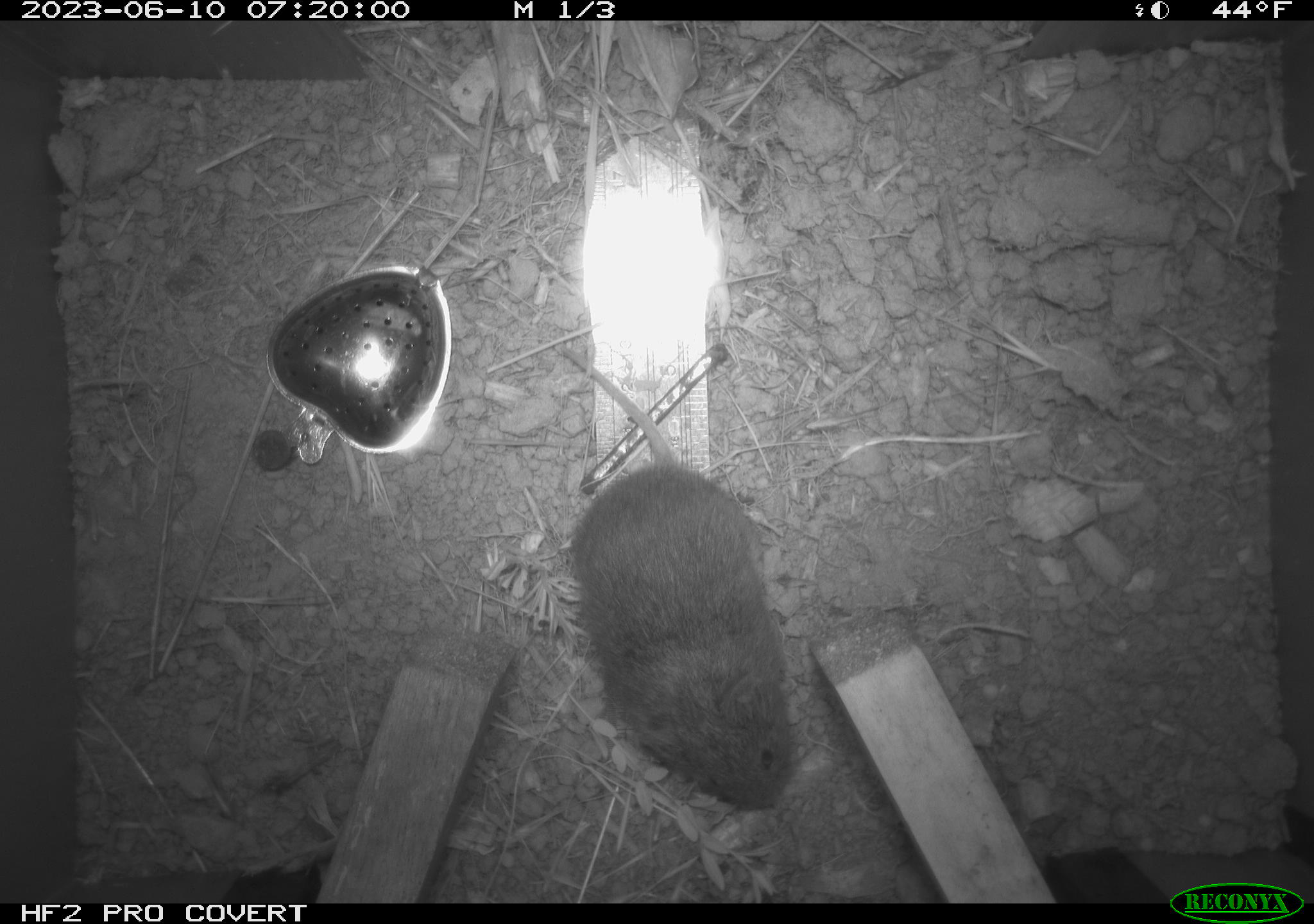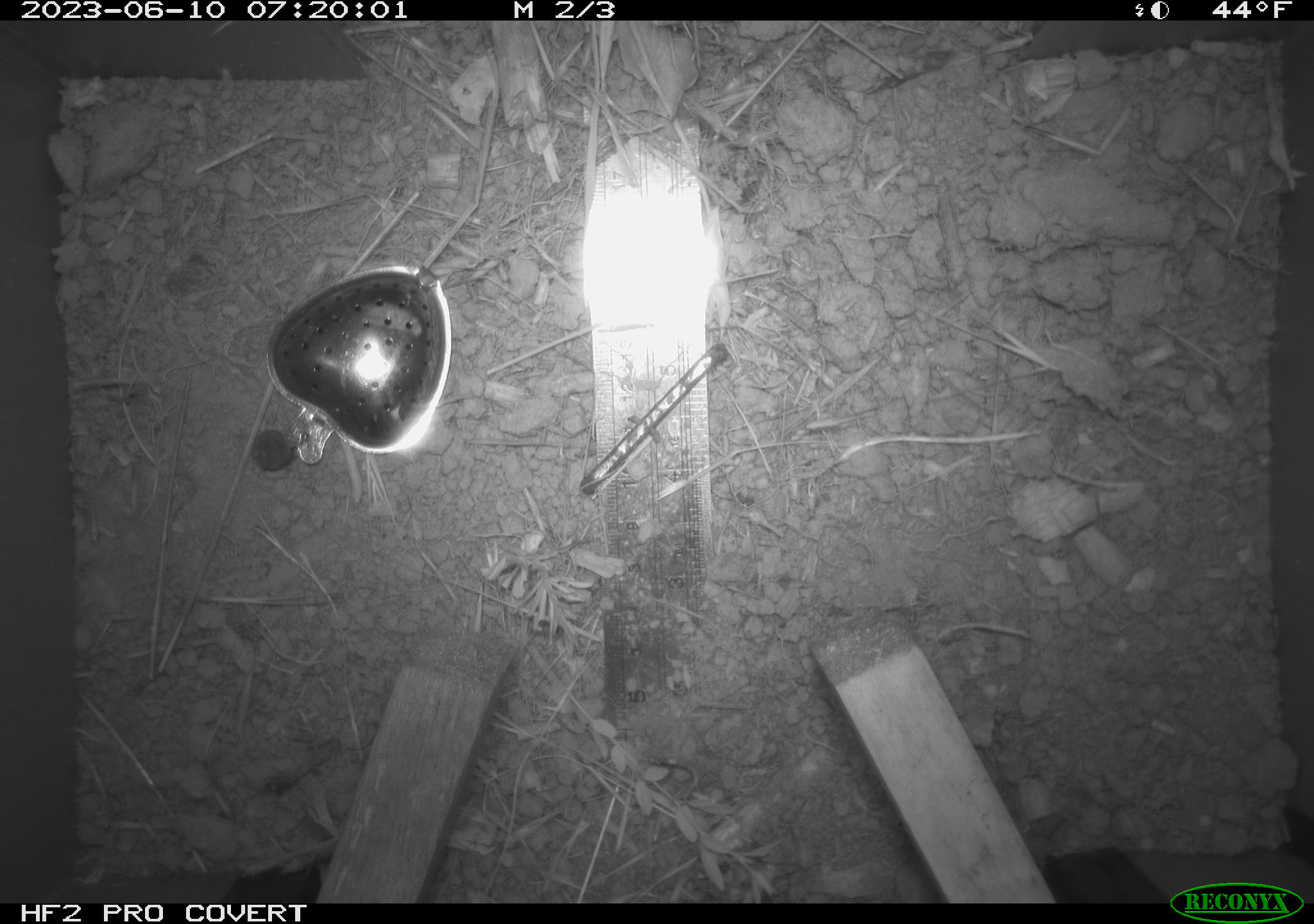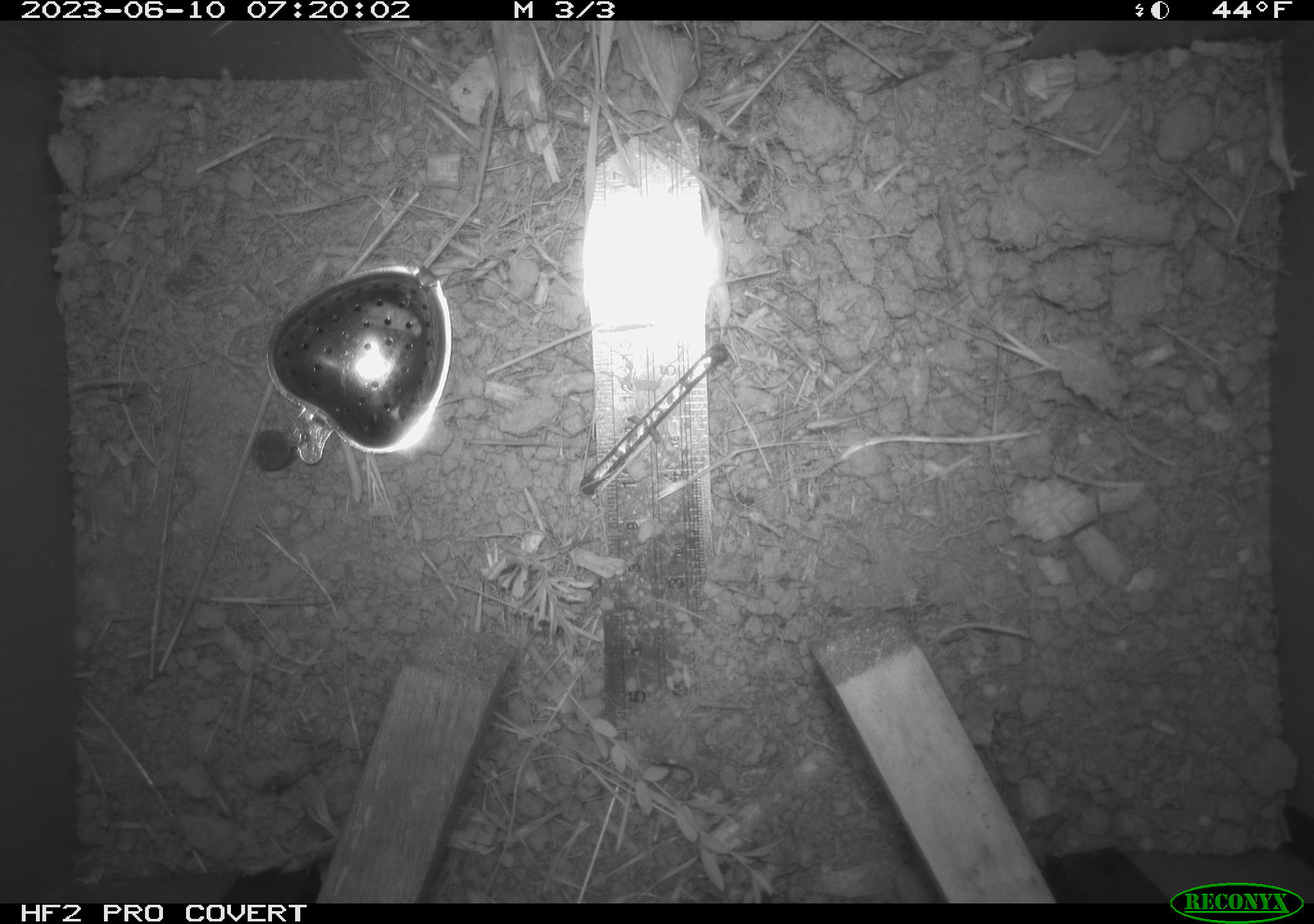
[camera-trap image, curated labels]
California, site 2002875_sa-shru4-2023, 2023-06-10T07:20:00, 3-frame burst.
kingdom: Animalia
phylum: Chordata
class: Mammalia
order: Rodentia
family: Cricetidae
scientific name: Arvicolinae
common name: voles, lemmings, and muskrats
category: arvicolinae subfamily